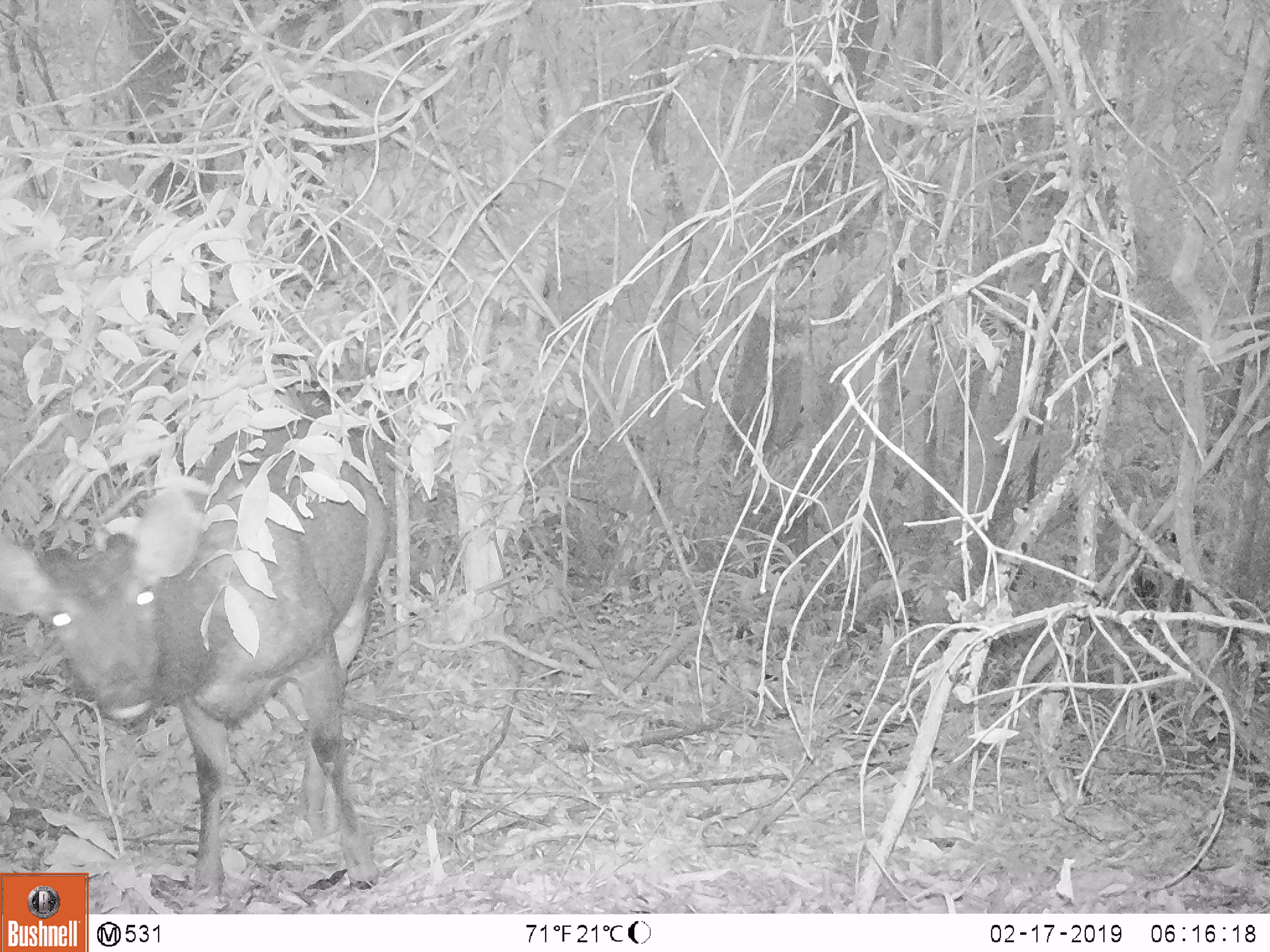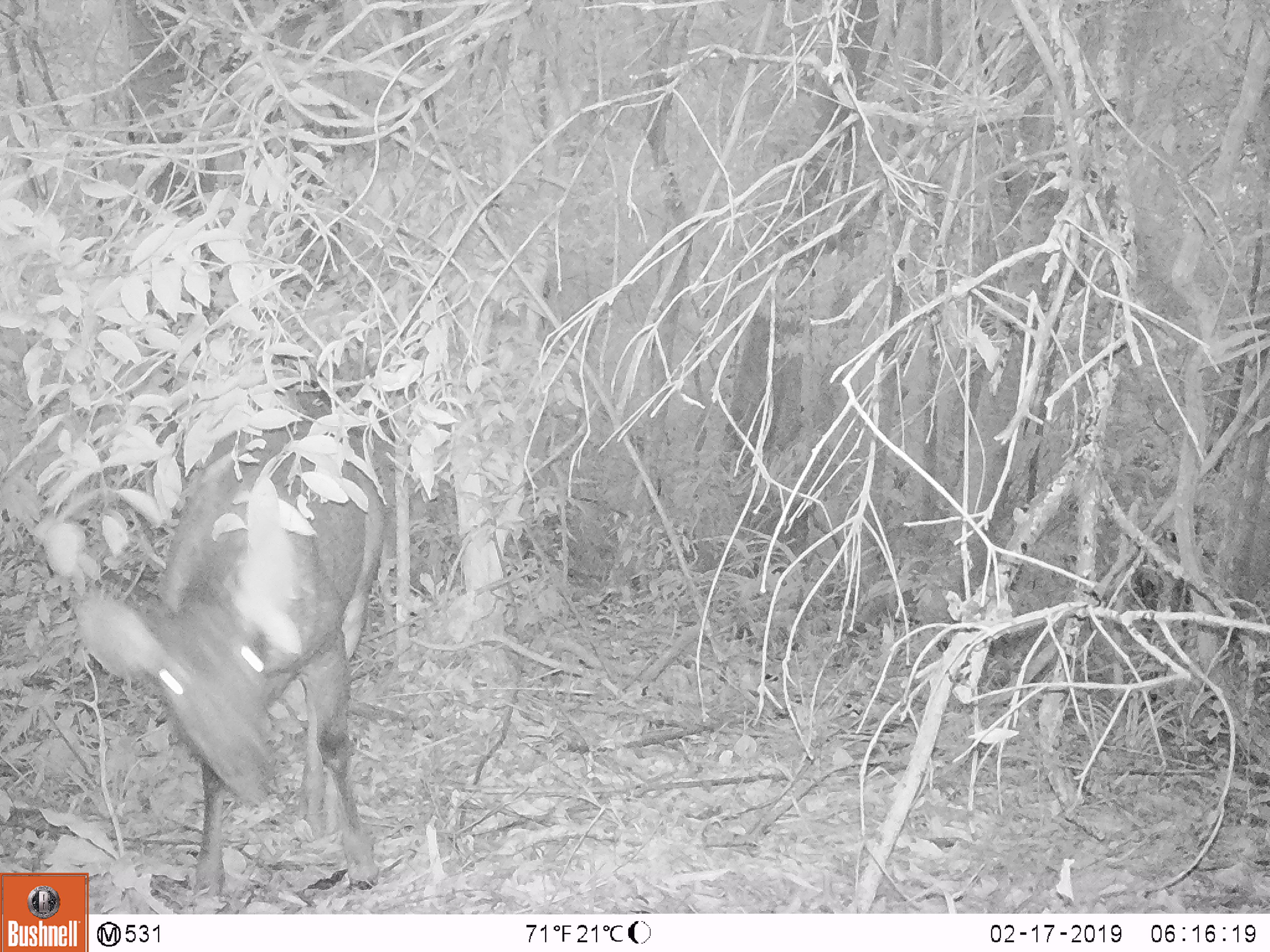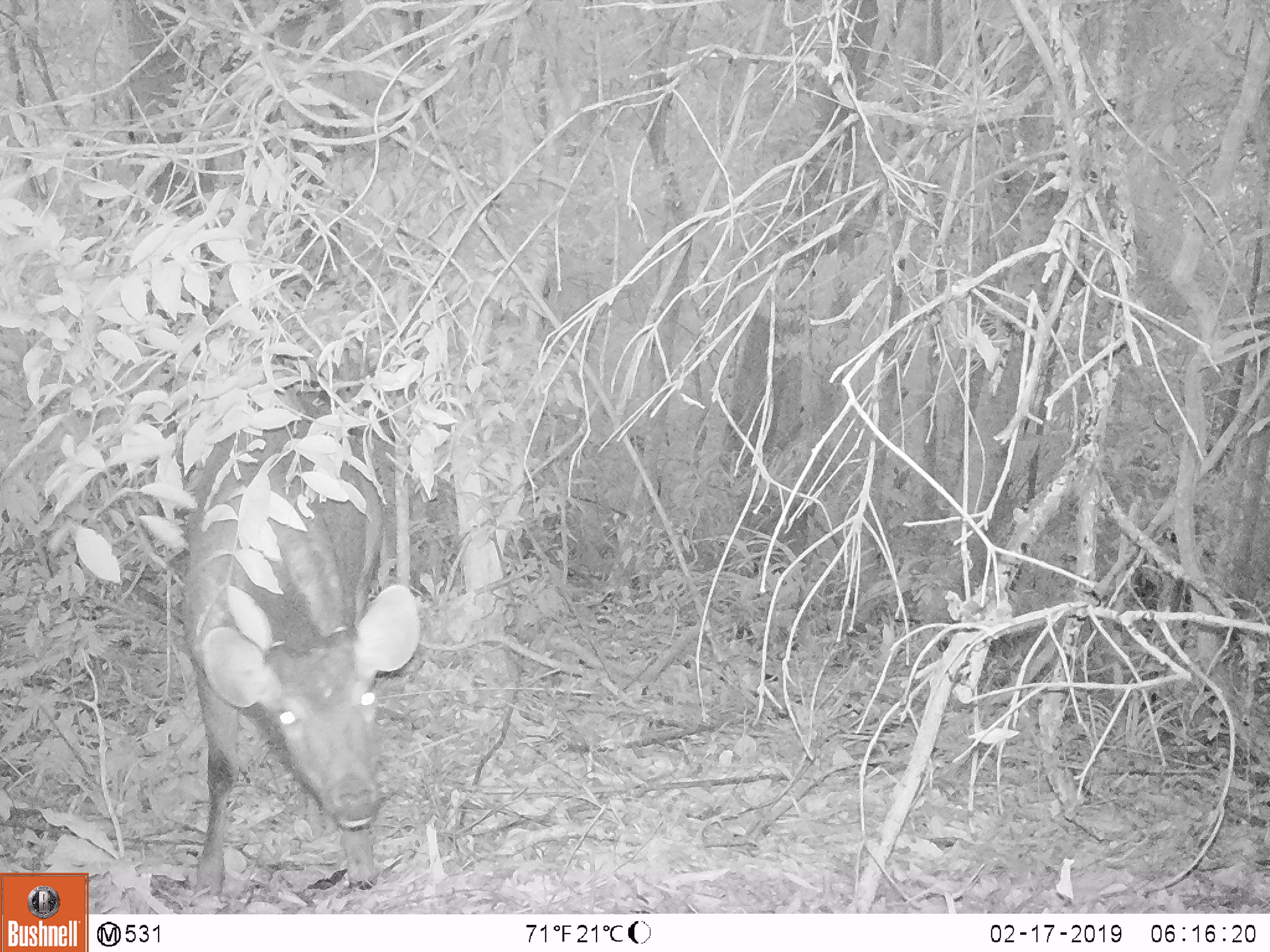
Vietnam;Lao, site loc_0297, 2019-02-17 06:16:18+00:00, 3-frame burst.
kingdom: Animalia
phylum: Chordata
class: Mammalia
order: Artiodactyla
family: Cervidae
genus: Rusa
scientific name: Rusa unicolor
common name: sambar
Sambar (Rusa unicolor). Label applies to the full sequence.